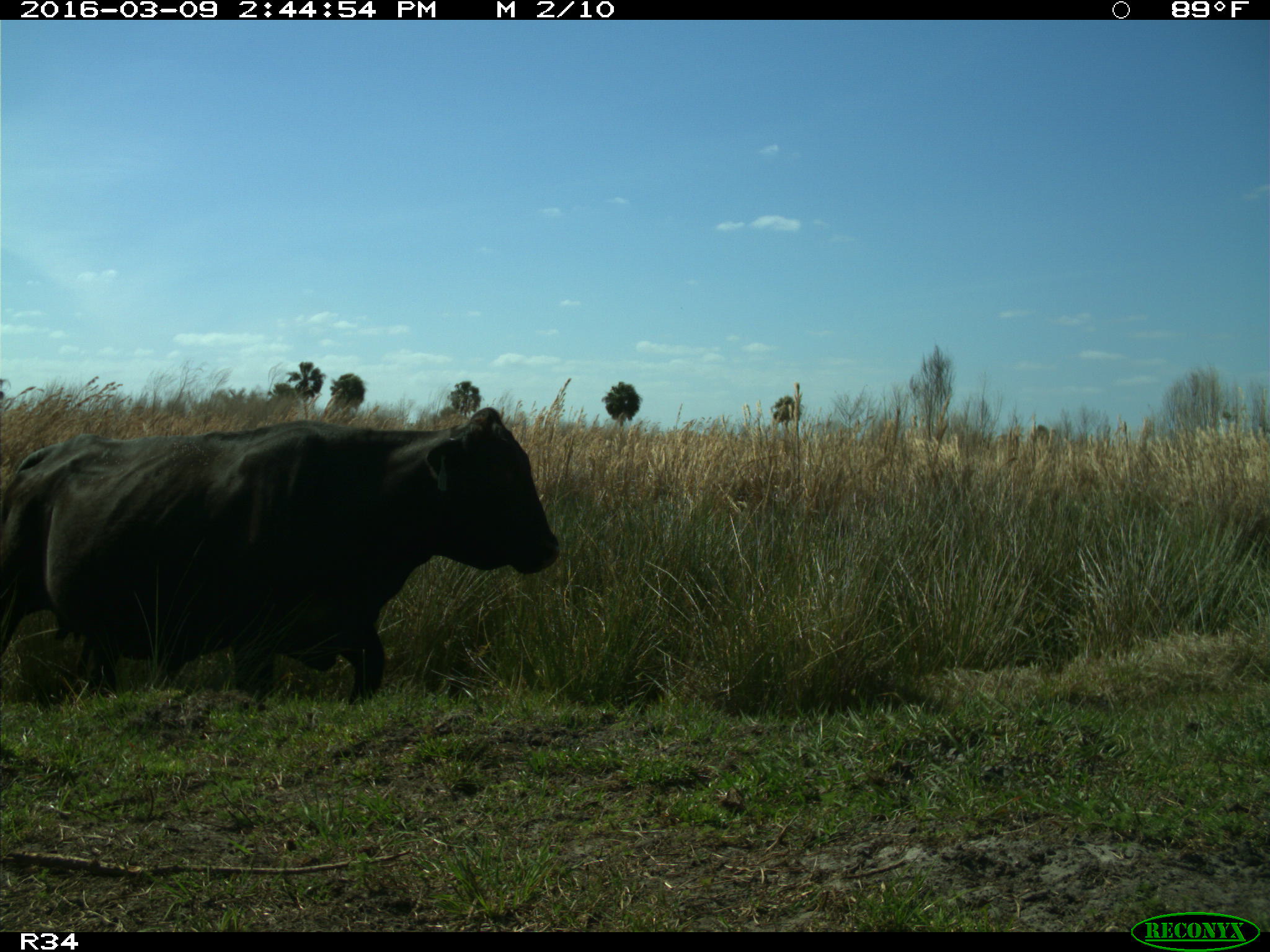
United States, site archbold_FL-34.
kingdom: Animalia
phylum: Chordata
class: Mammalia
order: Artiodactyla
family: Bovidae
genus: Bos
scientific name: Bos taurus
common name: domestic cow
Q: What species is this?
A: Bos taurus (domestic cow).